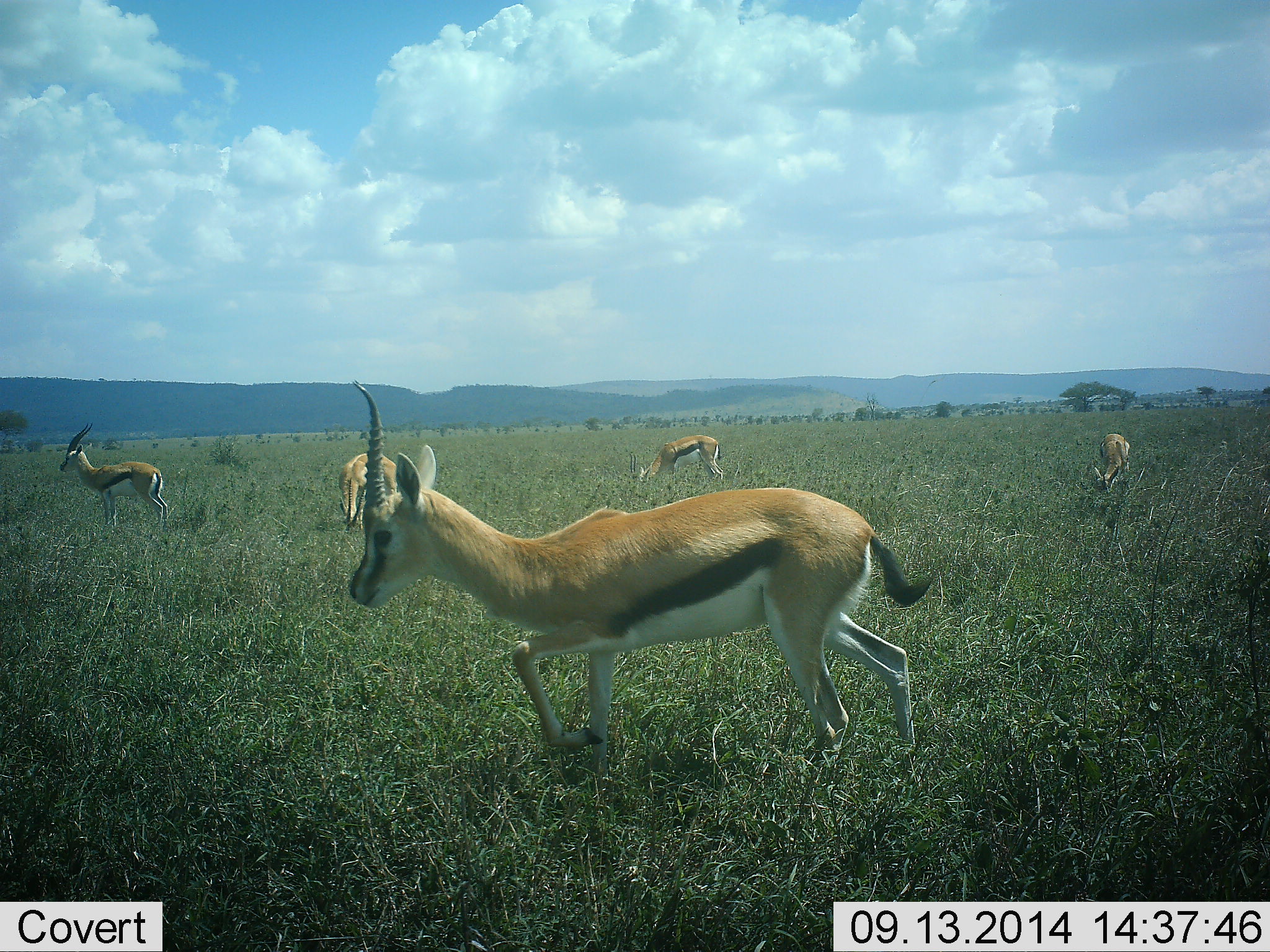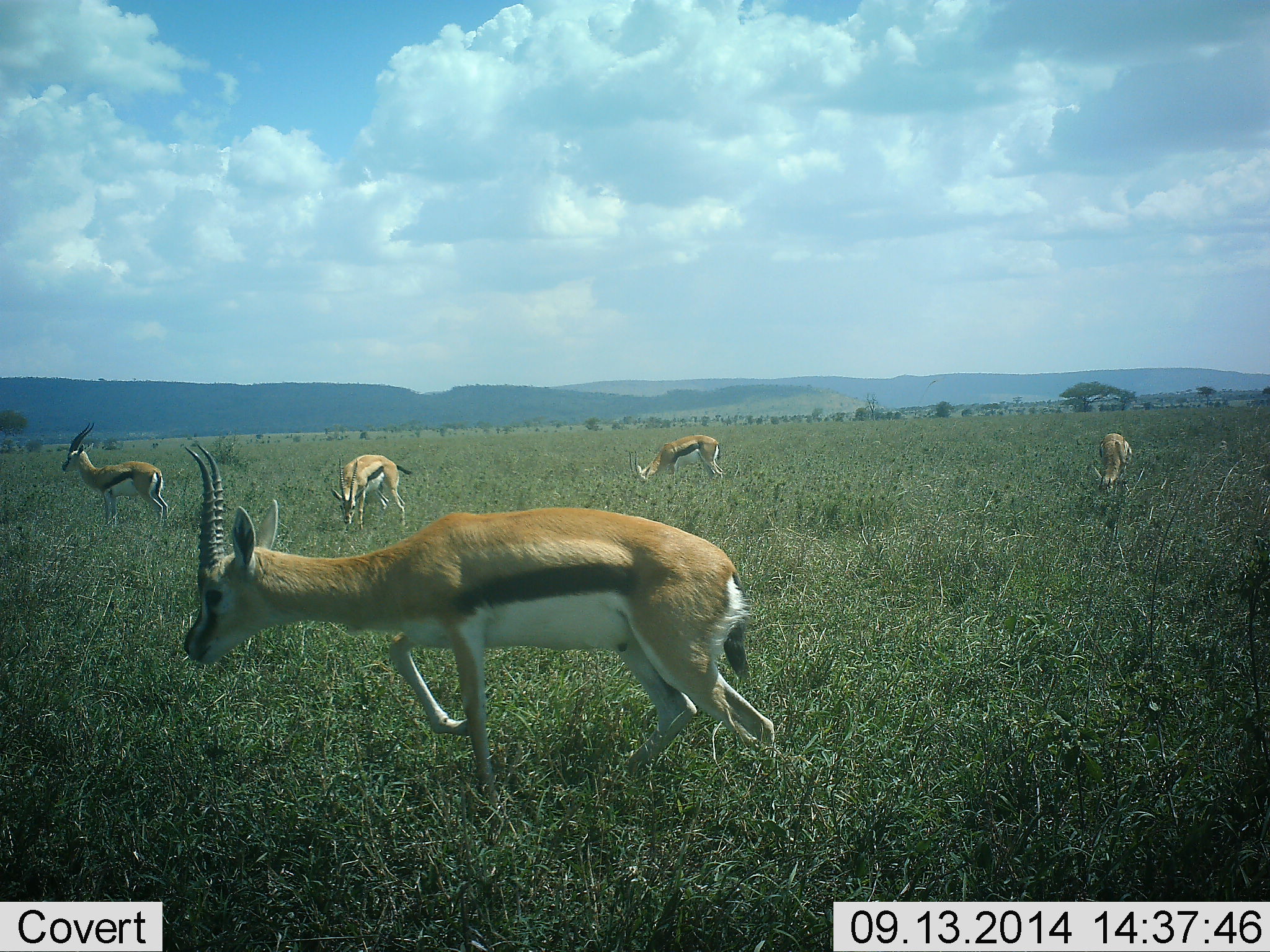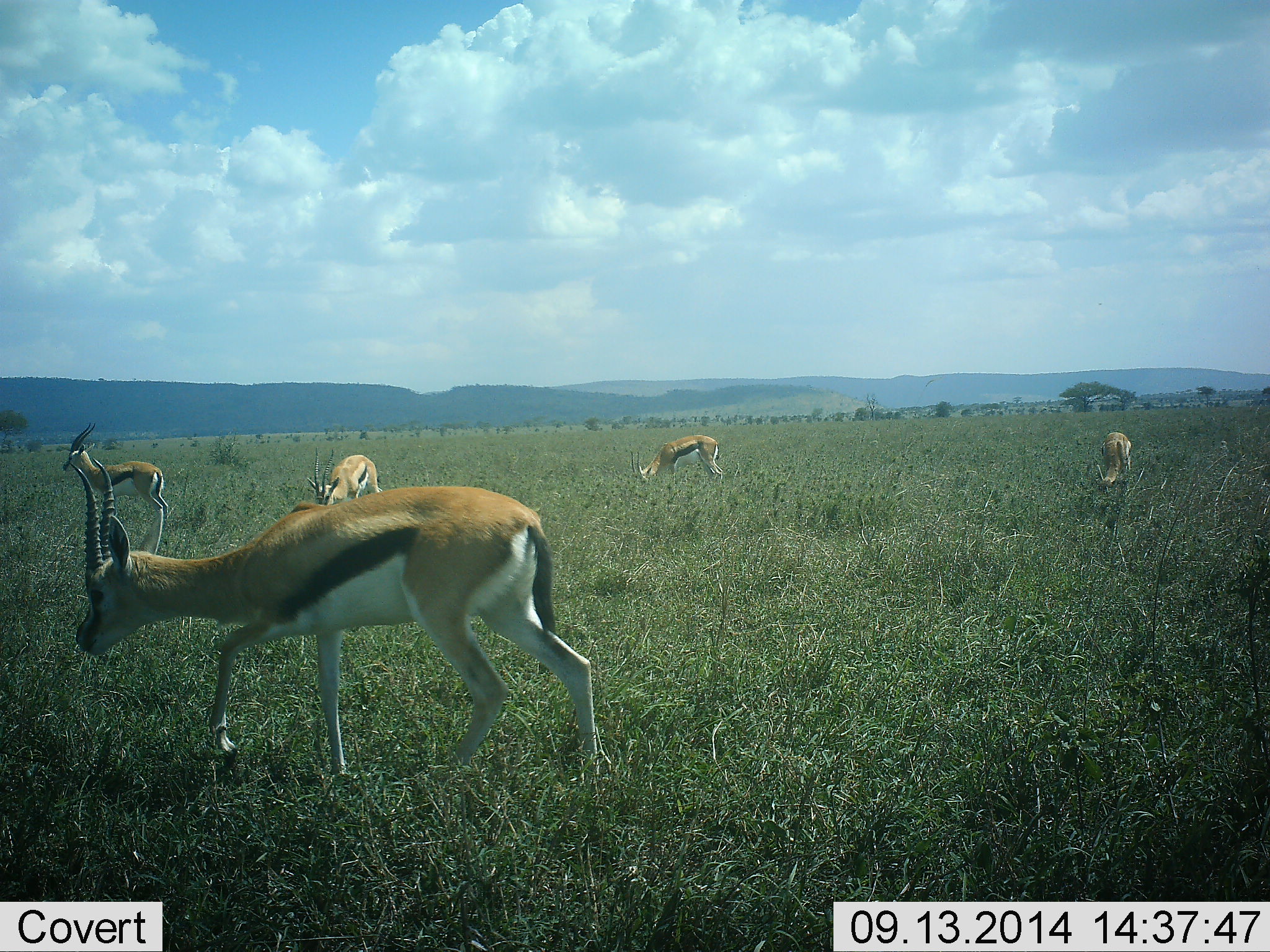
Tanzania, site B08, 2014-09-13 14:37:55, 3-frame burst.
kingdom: Animalia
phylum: Chordata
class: Mammalia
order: Artiodactyla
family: Bovidae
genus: Eudorcas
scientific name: Eudorcas thomsonii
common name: thomson's gazelle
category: gazellethomsons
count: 5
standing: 50%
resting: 0%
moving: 80%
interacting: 0%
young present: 0%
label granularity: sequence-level